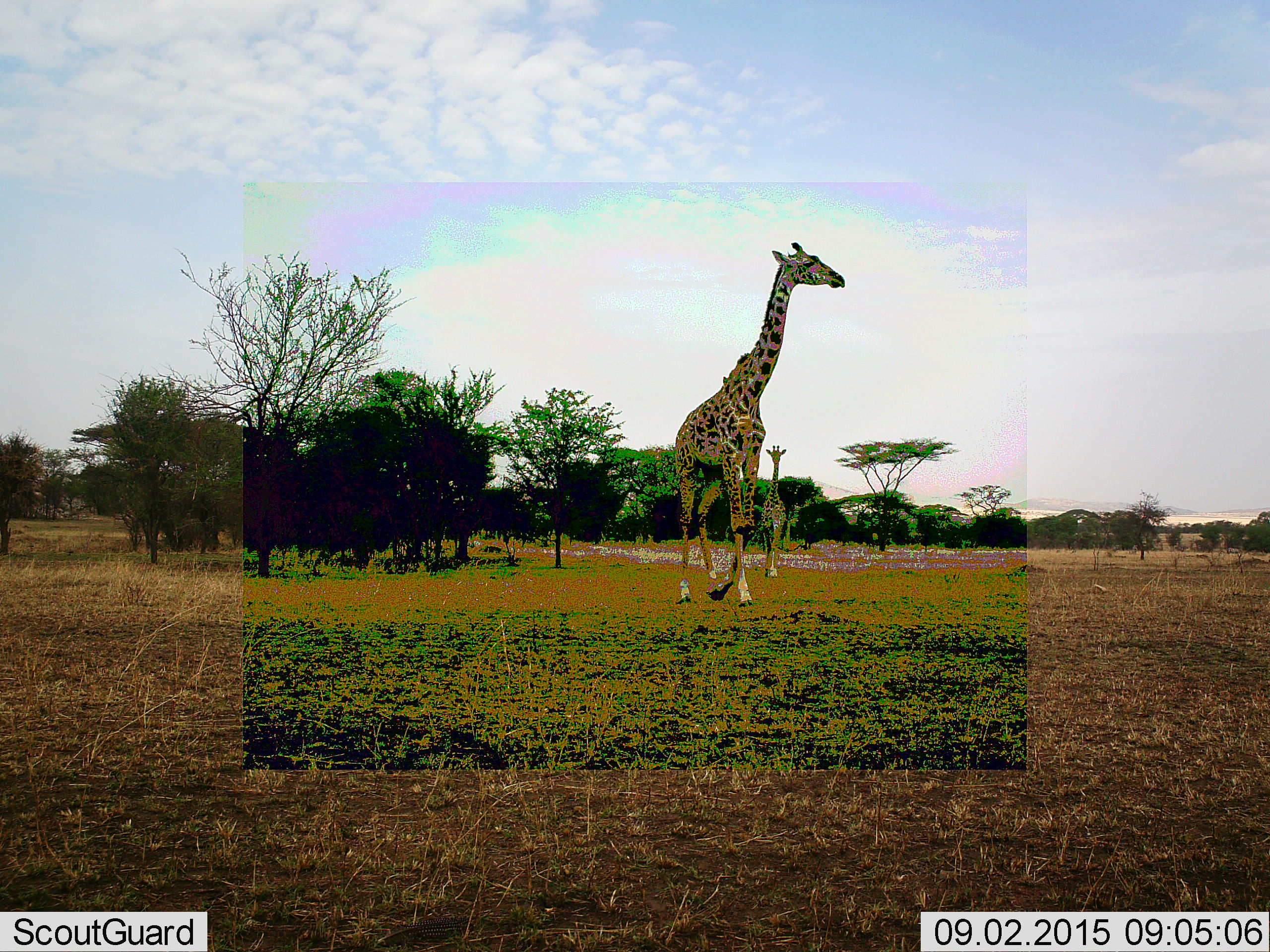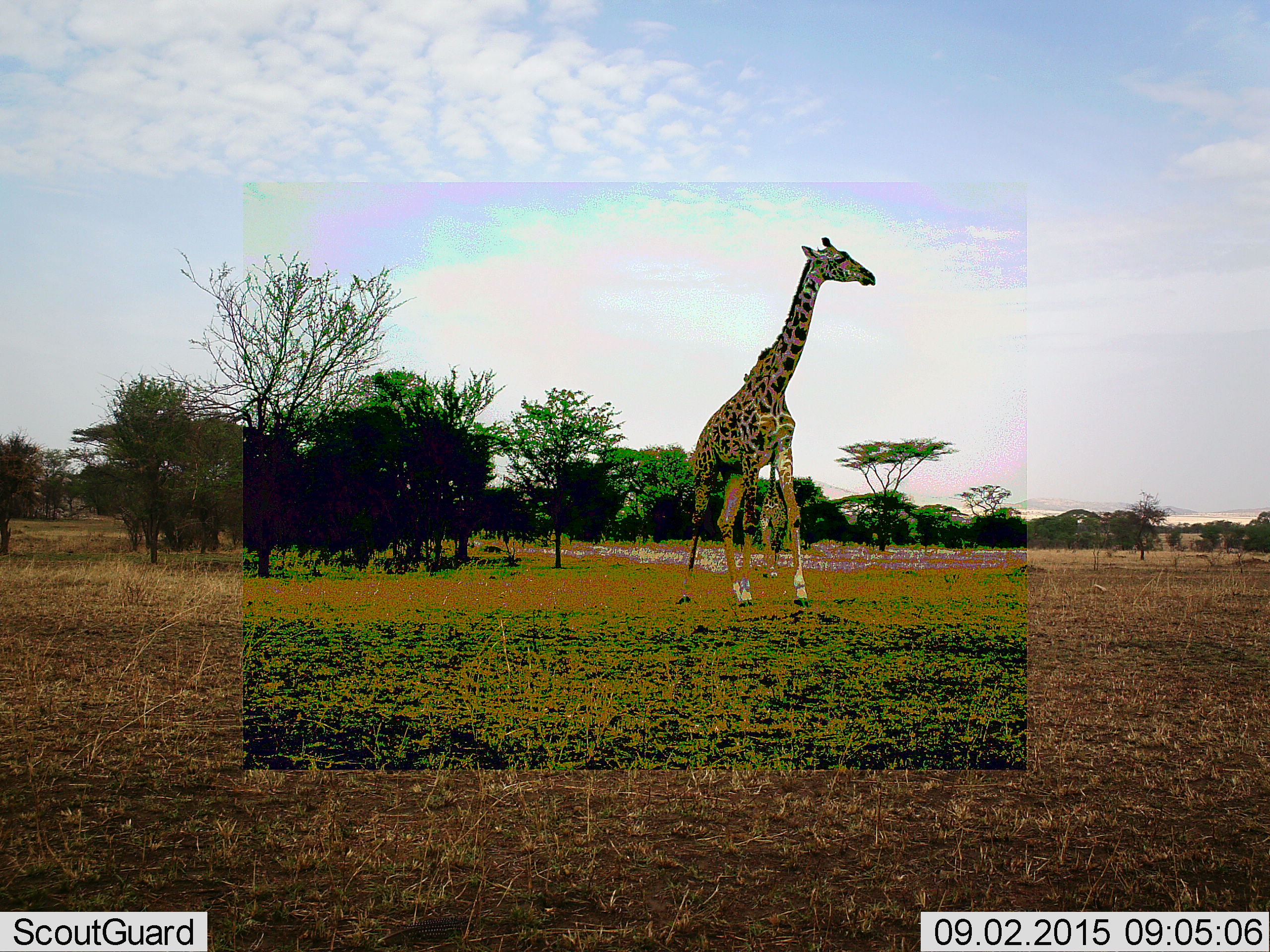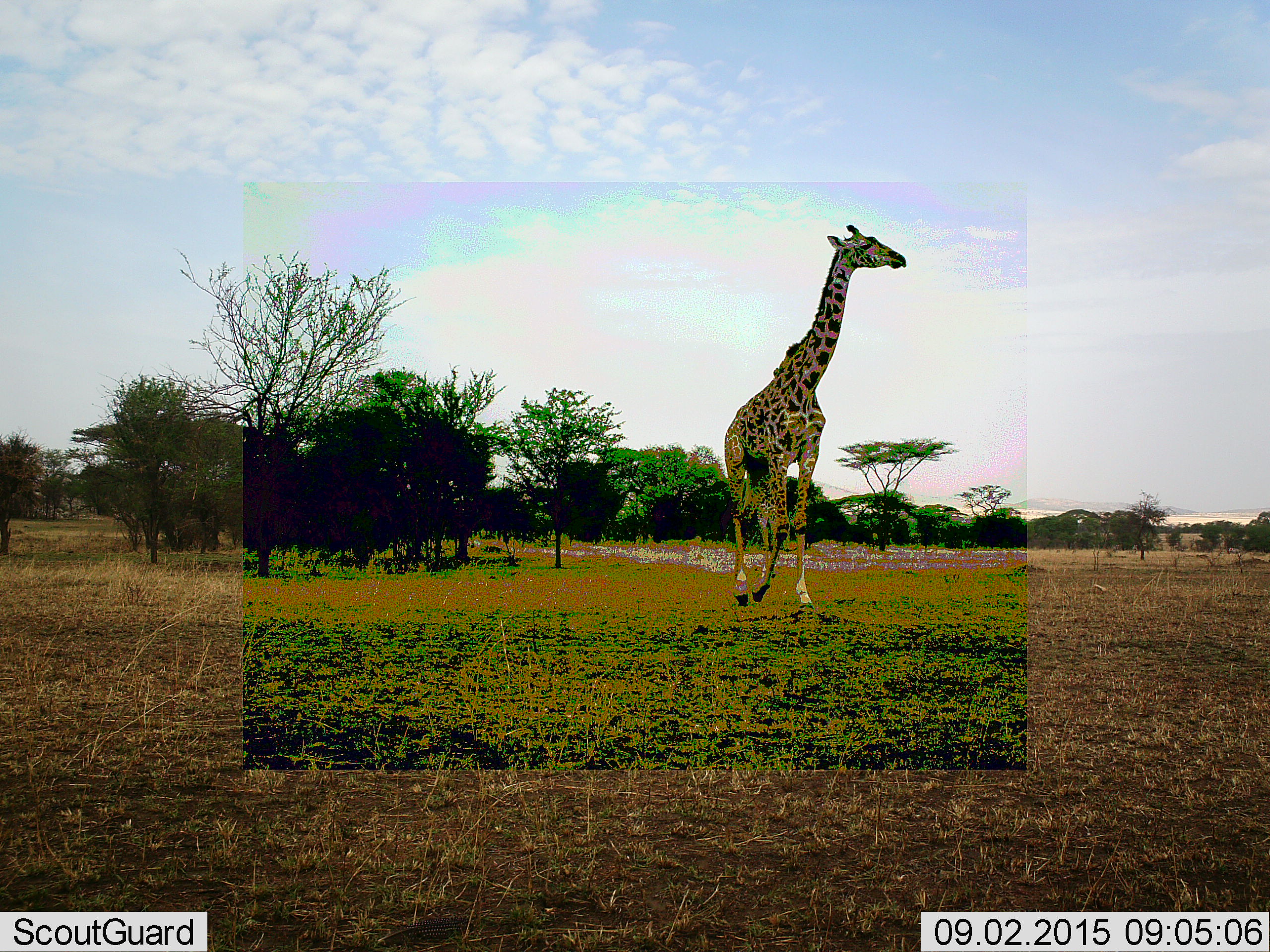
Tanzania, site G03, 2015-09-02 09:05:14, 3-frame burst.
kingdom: Animalia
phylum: Chordata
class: Mammalia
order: Artiodactyla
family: Giraffidae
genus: Giraffa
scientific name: Giraffa camelopardalis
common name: giraffe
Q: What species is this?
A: Giraffe (Giraffa camelopardalis).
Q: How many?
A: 2.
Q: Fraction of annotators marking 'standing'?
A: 10%.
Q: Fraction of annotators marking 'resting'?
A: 0%.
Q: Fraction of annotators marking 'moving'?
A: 95%.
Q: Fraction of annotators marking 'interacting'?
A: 0%.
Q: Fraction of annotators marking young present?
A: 15%.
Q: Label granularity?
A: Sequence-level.